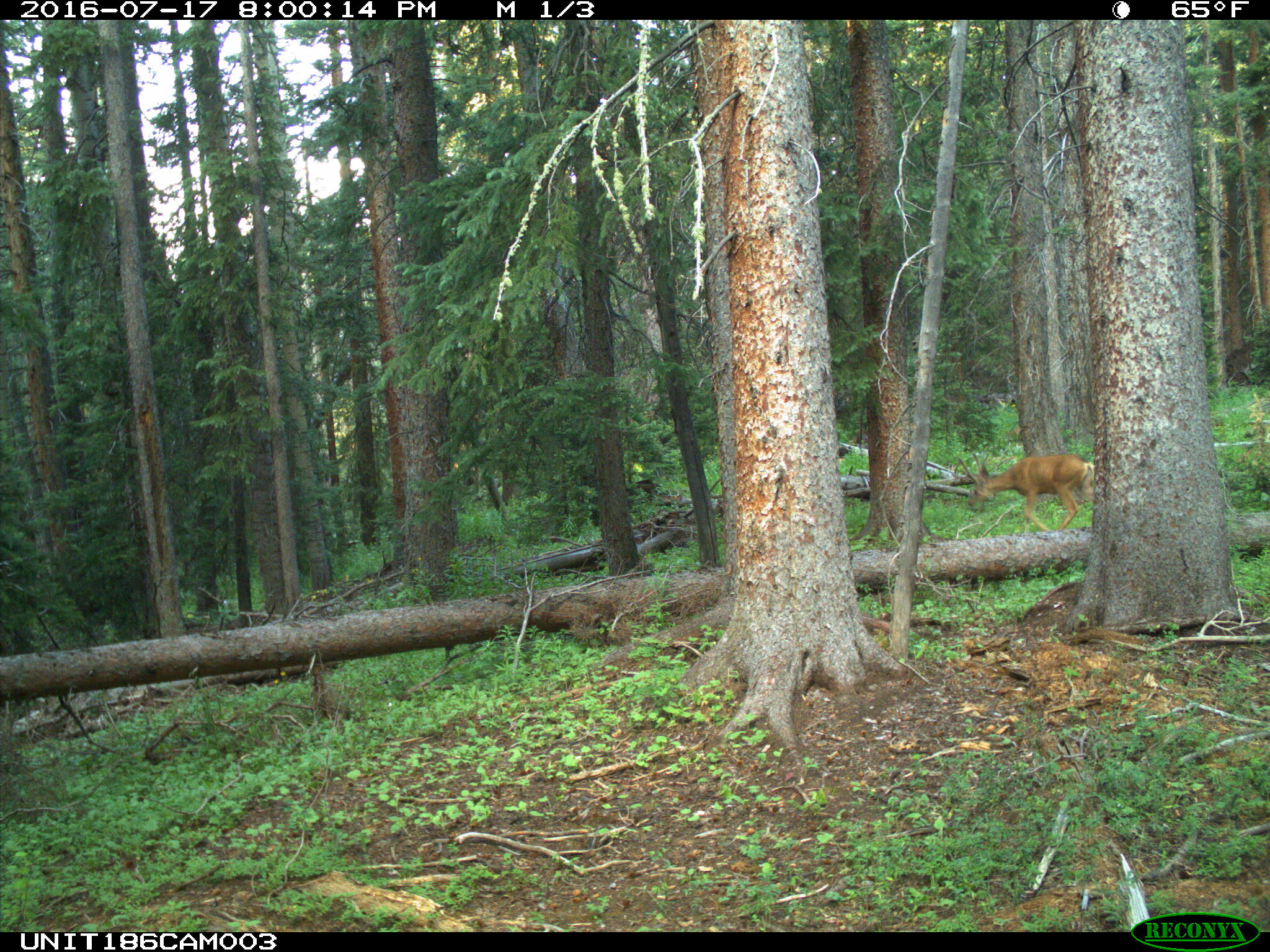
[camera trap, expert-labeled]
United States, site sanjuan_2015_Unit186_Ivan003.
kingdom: Animalia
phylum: Chordata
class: Mammalia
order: Artiodactyla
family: Cervidae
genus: Odocoileus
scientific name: Odocoileus hemionus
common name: mule deer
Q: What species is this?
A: Odocoileus hemionus (mule deer).